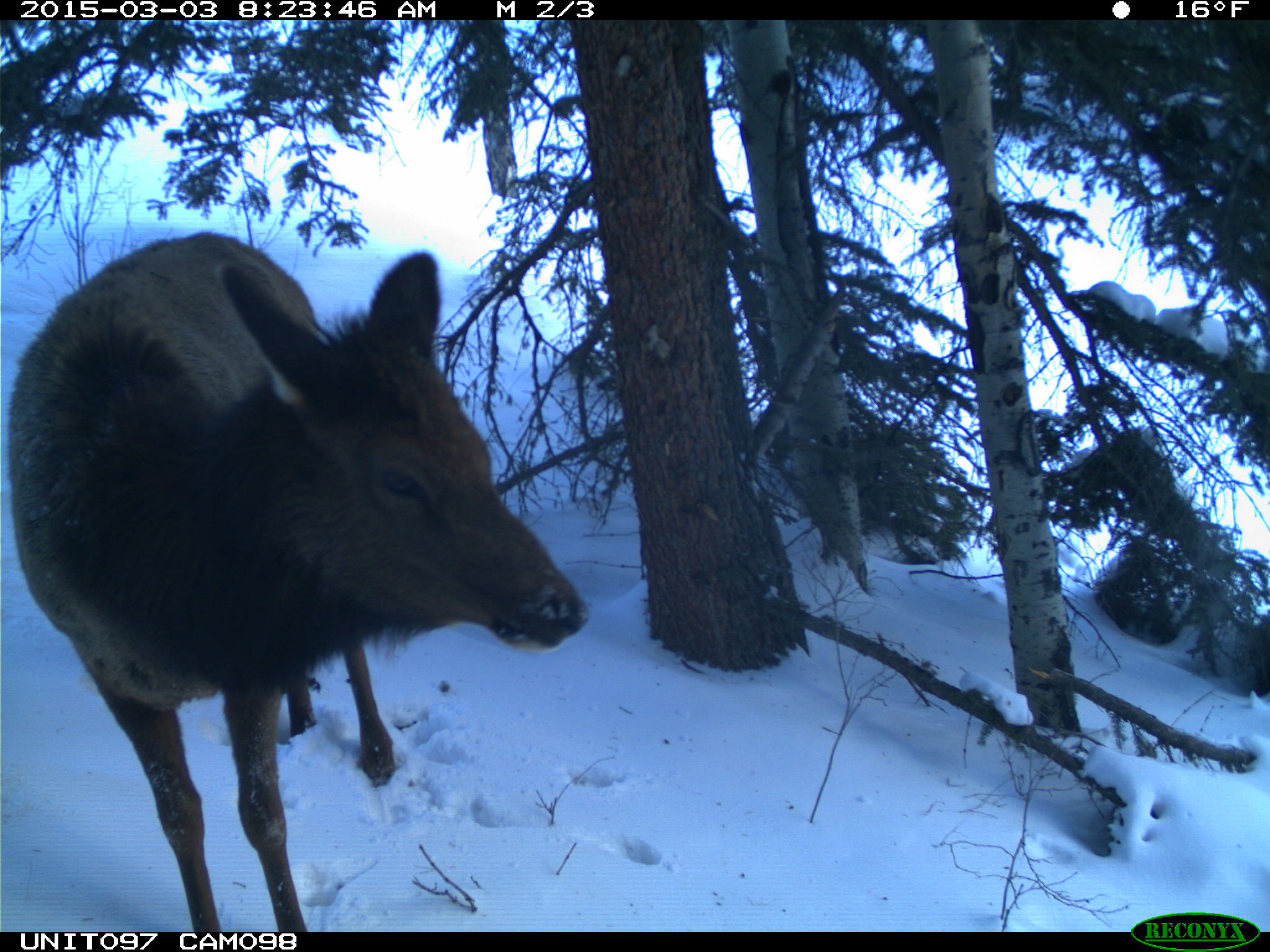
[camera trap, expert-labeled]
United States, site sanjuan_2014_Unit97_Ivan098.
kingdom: Animalia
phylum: Chordata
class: Mammalia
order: Artiodactyla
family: Cervidae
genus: Cervus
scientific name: Cervus elaphus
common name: red deer